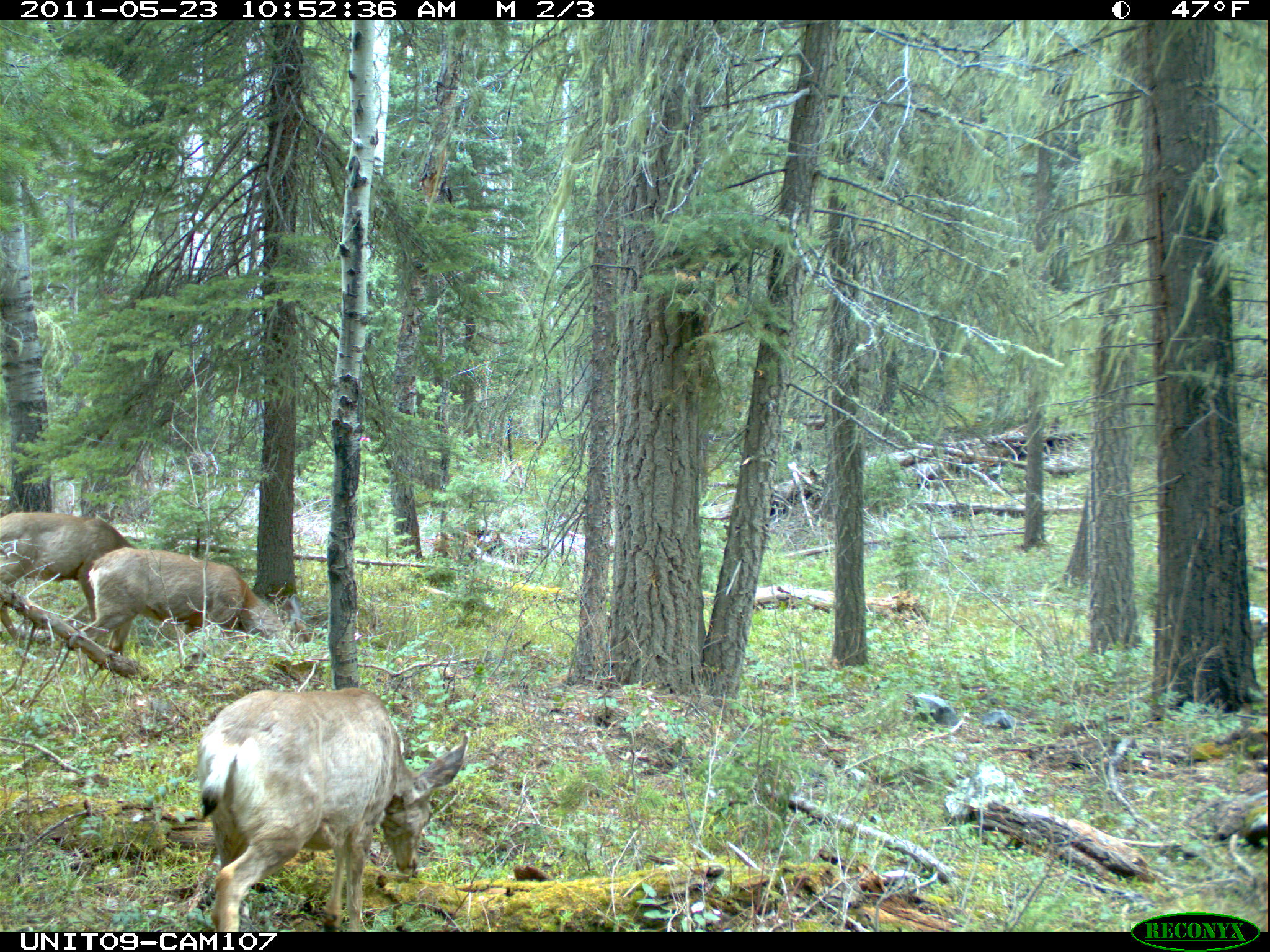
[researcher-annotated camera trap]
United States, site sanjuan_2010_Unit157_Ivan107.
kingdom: Animalia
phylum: Chordata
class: Mammalia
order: Artiodactyla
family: Cervidae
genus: Odocoileus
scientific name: Odocoileus hemionus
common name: mule deer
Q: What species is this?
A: Odocoileus hemionus (mule deer).